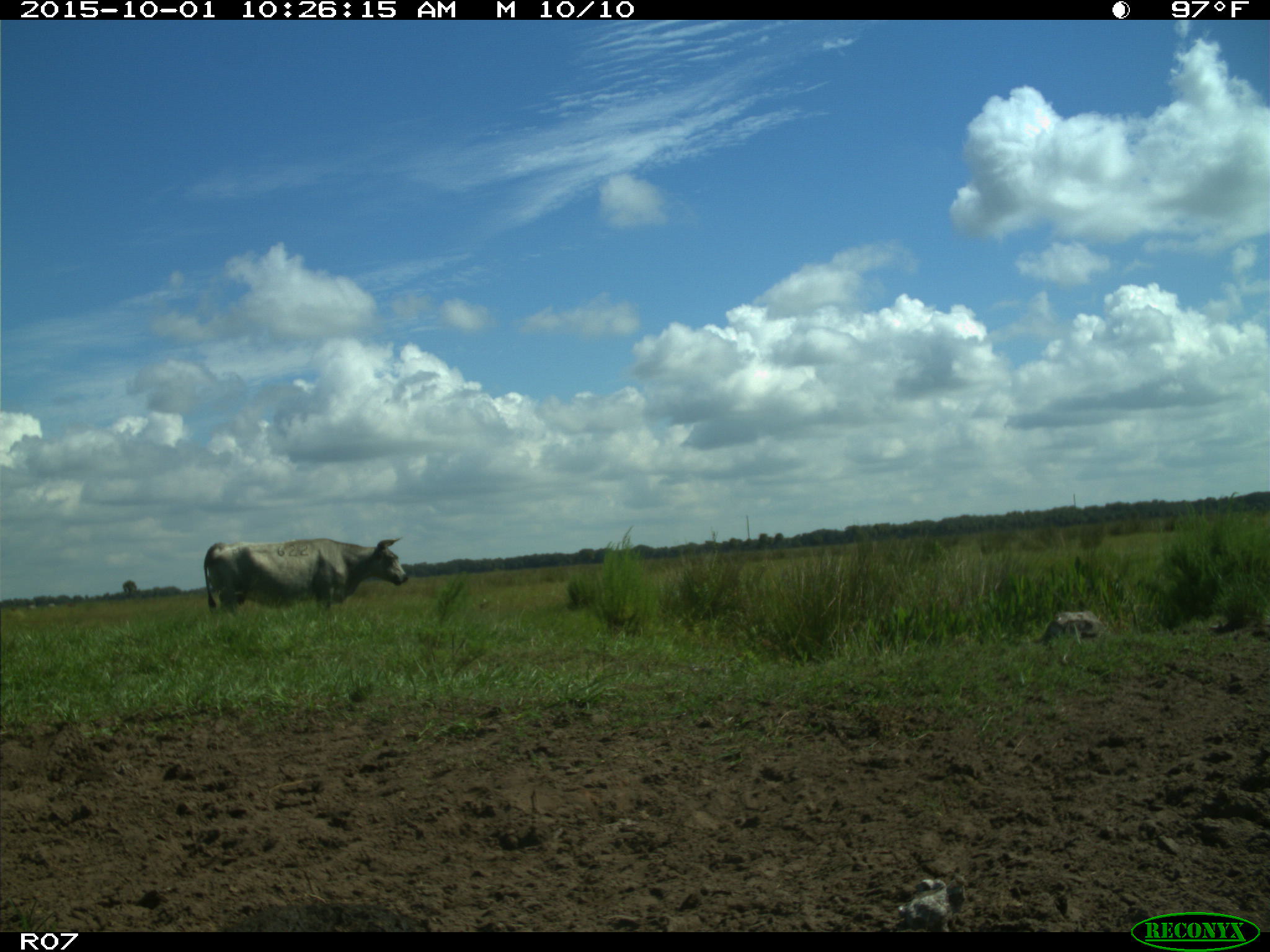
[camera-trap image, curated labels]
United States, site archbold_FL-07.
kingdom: Animalia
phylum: Chordata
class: Mammalia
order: Artiodactyla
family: Bovidae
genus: Bos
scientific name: Bos taurus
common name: domestic cow